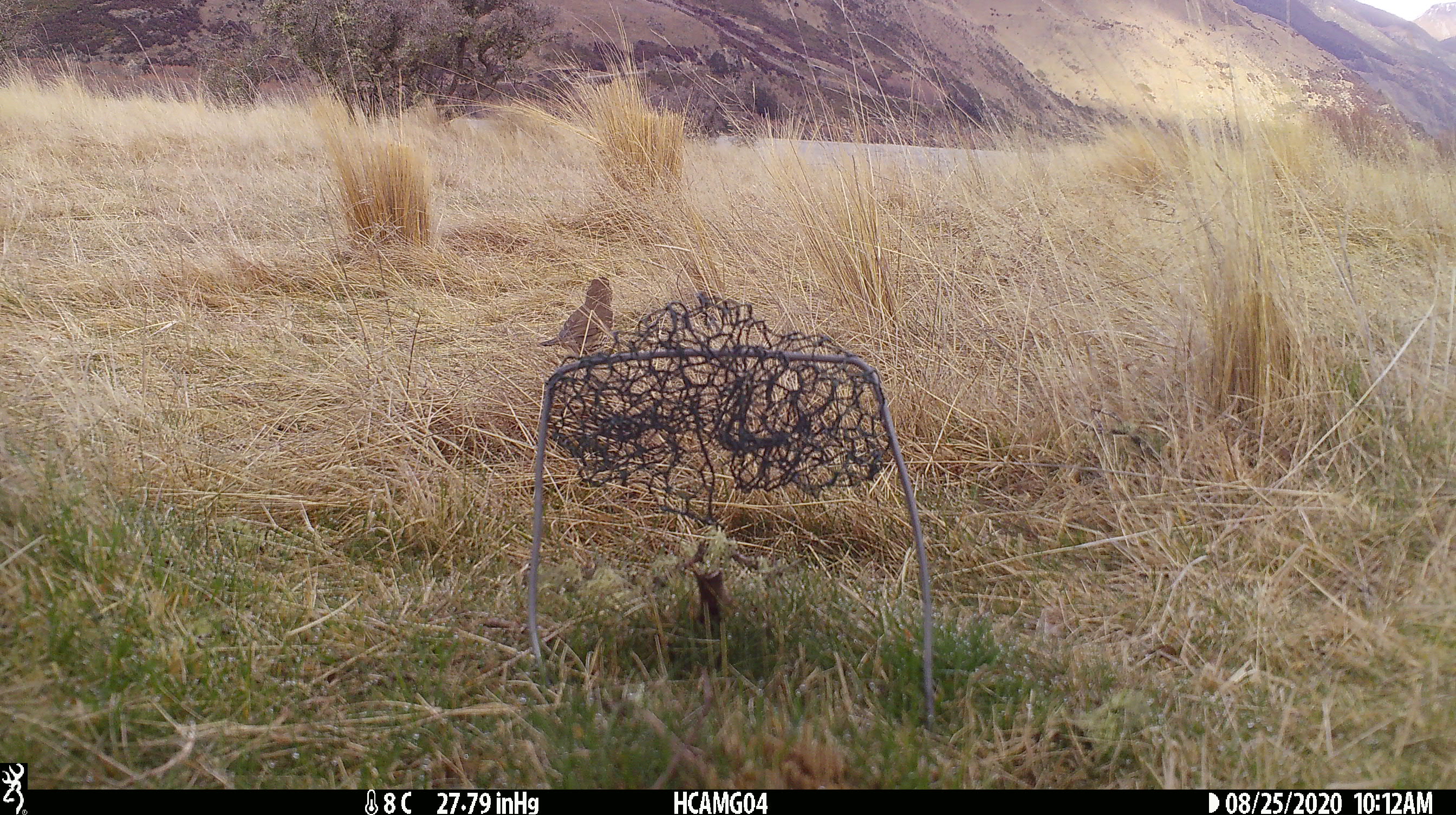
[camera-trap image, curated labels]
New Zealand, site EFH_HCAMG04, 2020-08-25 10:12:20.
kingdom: Animalia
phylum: Chordata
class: Aves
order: Passeriformes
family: Turdidae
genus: Turdus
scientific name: Turdus philomelos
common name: song thrush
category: thrush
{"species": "thrush (song thrush) (Turdus philomelos)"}